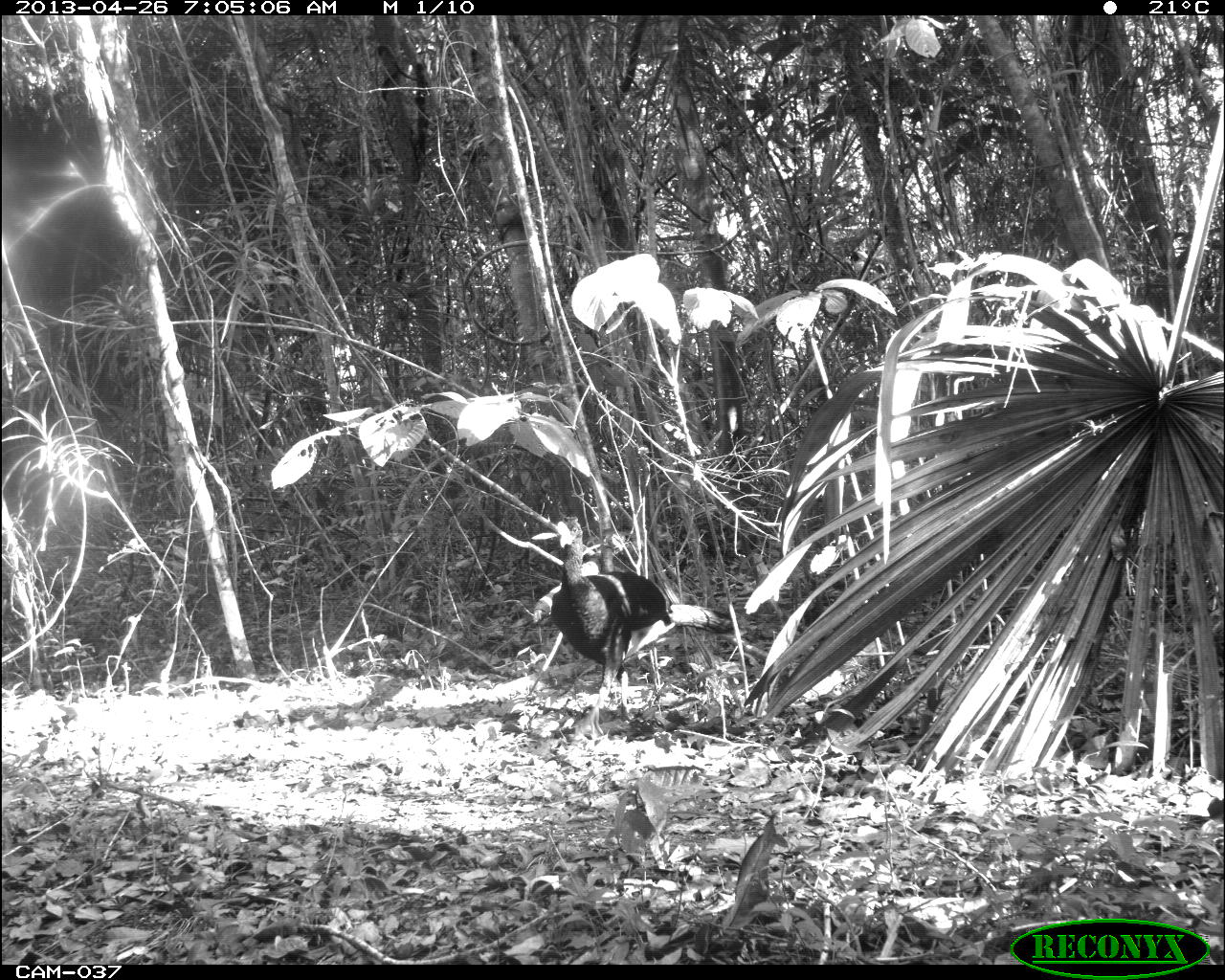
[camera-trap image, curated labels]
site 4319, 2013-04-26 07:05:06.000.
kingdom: Animalia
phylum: Chordata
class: Aves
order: Galliformes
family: Cracidae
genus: Crax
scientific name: Crax rubra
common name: great curassow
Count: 2.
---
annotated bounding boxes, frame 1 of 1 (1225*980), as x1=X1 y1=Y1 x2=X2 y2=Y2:
crax rubra: x1=547 y1=514 x2=736 y2=738